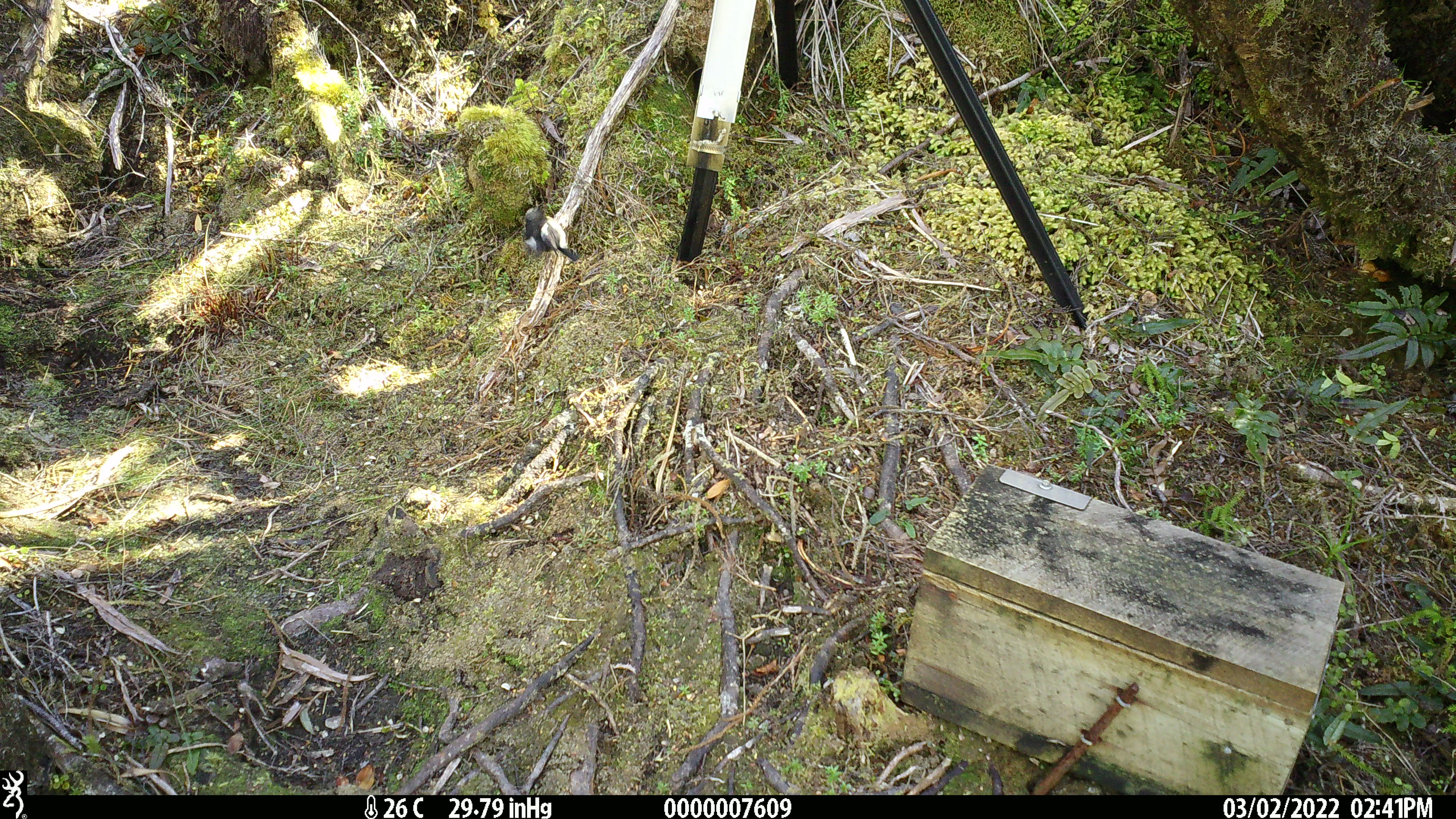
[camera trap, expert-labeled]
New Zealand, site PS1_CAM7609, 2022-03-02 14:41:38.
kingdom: Animalia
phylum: Chordata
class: Aves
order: Passeriformes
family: Petroicidae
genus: Petroica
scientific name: Petroica macrocephala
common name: tomtit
Tomtit (Petroica macrocephala).